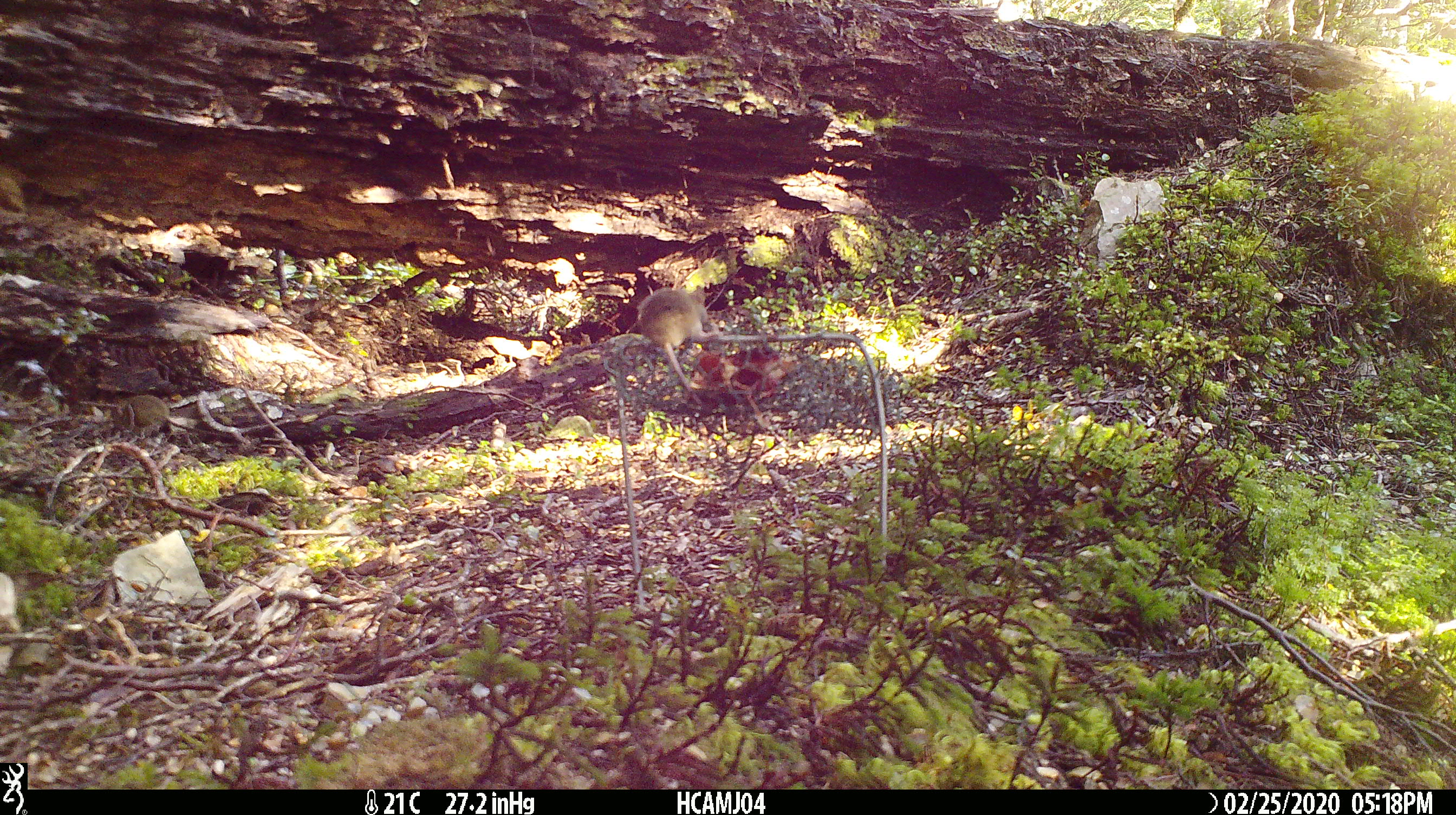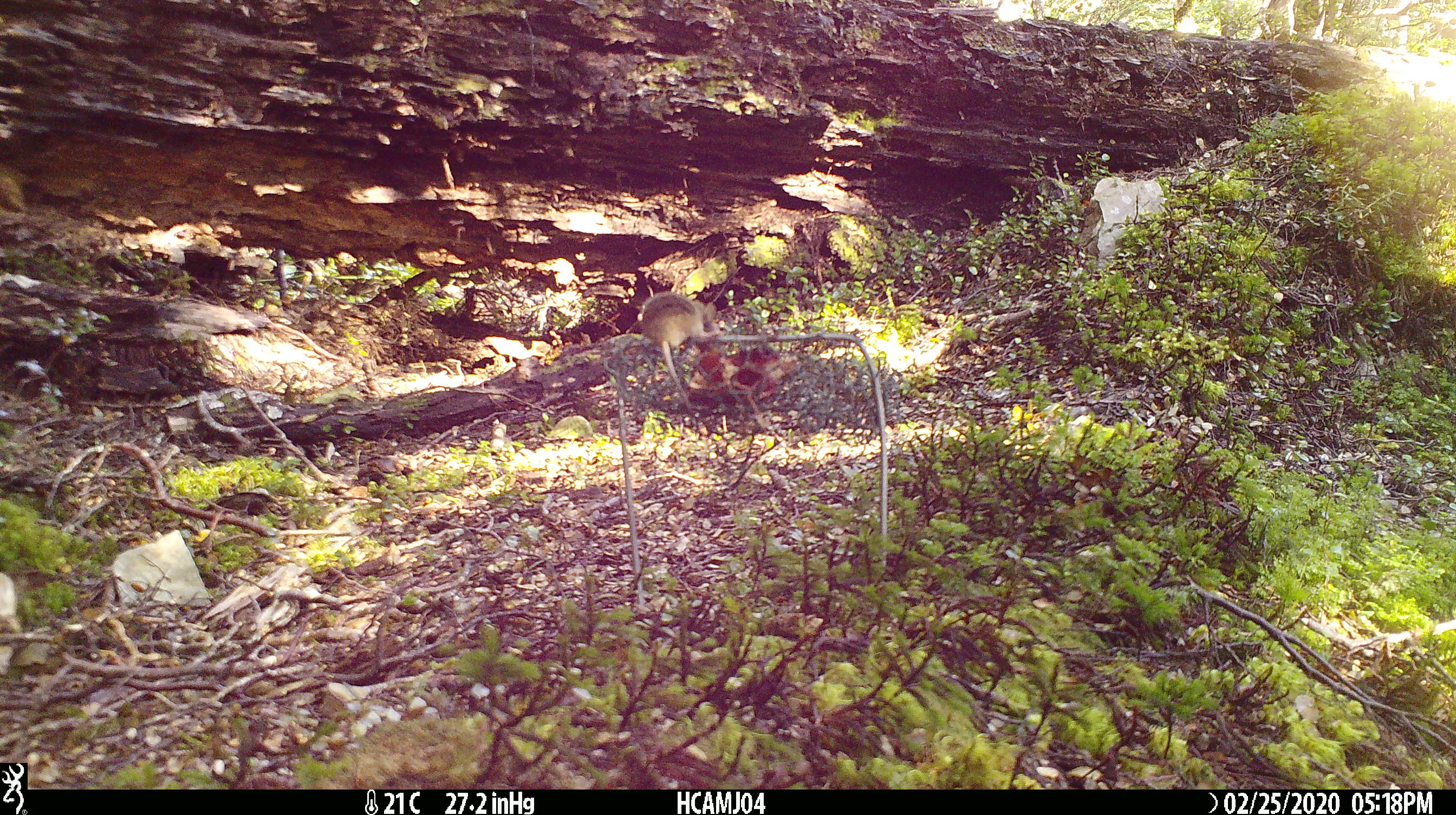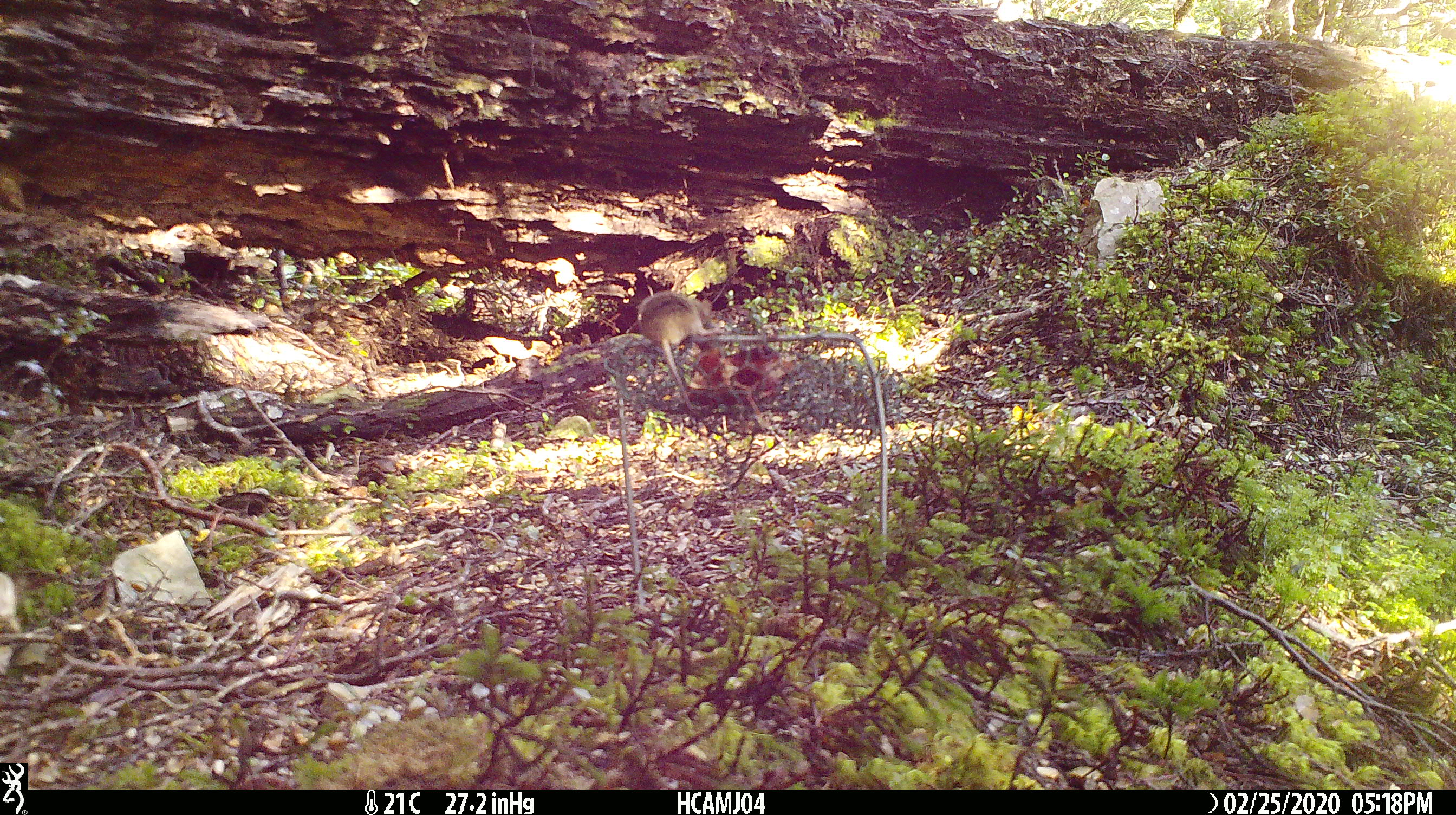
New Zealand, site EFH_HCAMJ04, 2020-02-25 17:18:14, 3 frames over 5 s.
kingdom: Animalia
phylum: Chordata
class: Mammalia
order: Rodentia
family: Muridae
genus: Mus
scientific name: Mus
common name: mouse